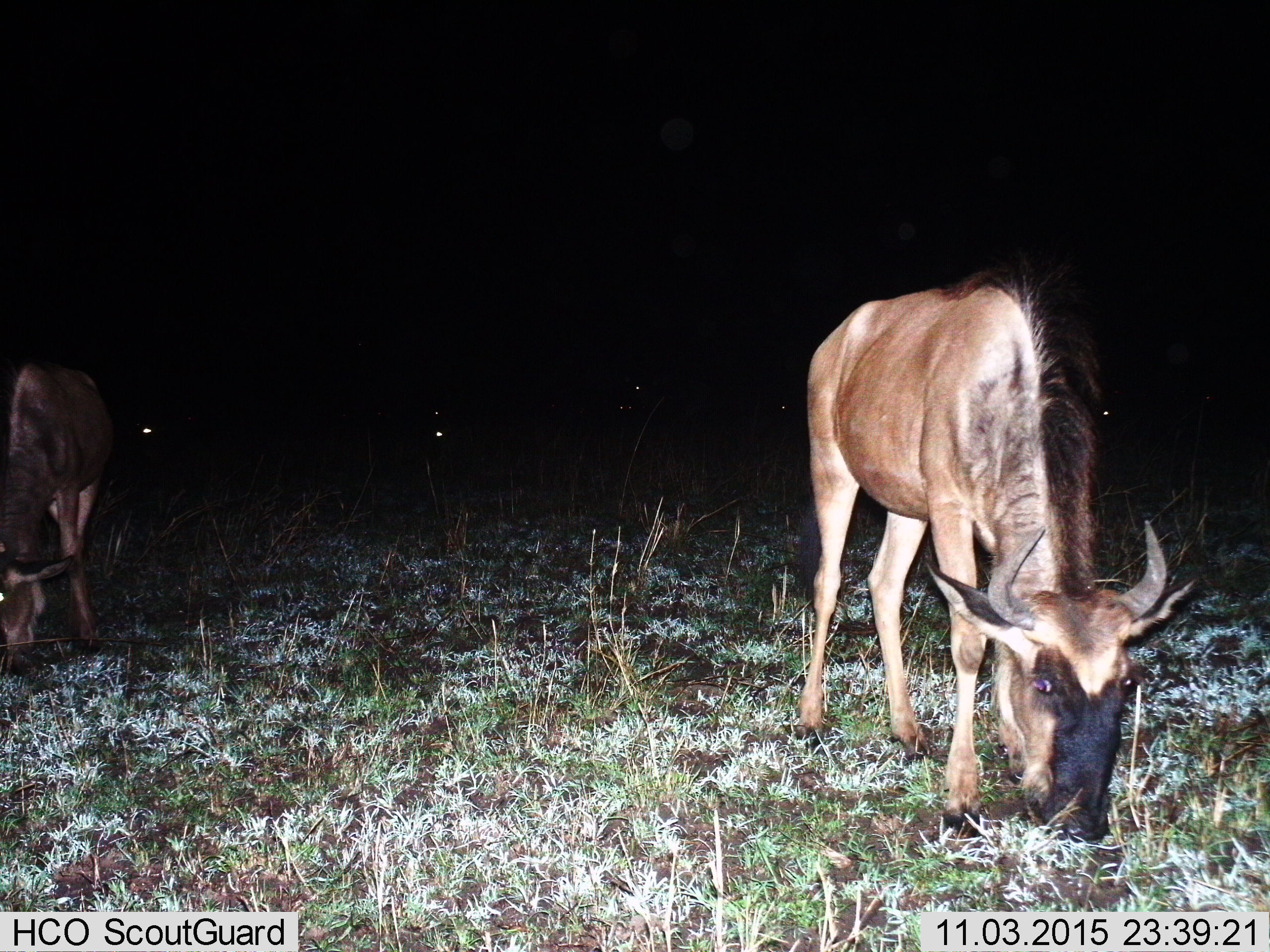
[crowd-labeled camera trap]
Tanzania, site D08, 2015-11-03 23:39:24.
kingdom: Animalia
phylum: Chordata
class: Mammalia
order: Artiodactyla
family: Bovidae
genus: Connochaetes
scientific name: Connochaetes taurinus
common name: blue wildebeest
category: wildebeest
Wildebeest (blue wildebeest) (Connochaetes taurinus), count 2. Behavior (volunteer vote fractions): standing 42%, resting 0%, moving 16%, interacting 0%. Young present (vote fraction): 11%. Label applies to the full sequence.